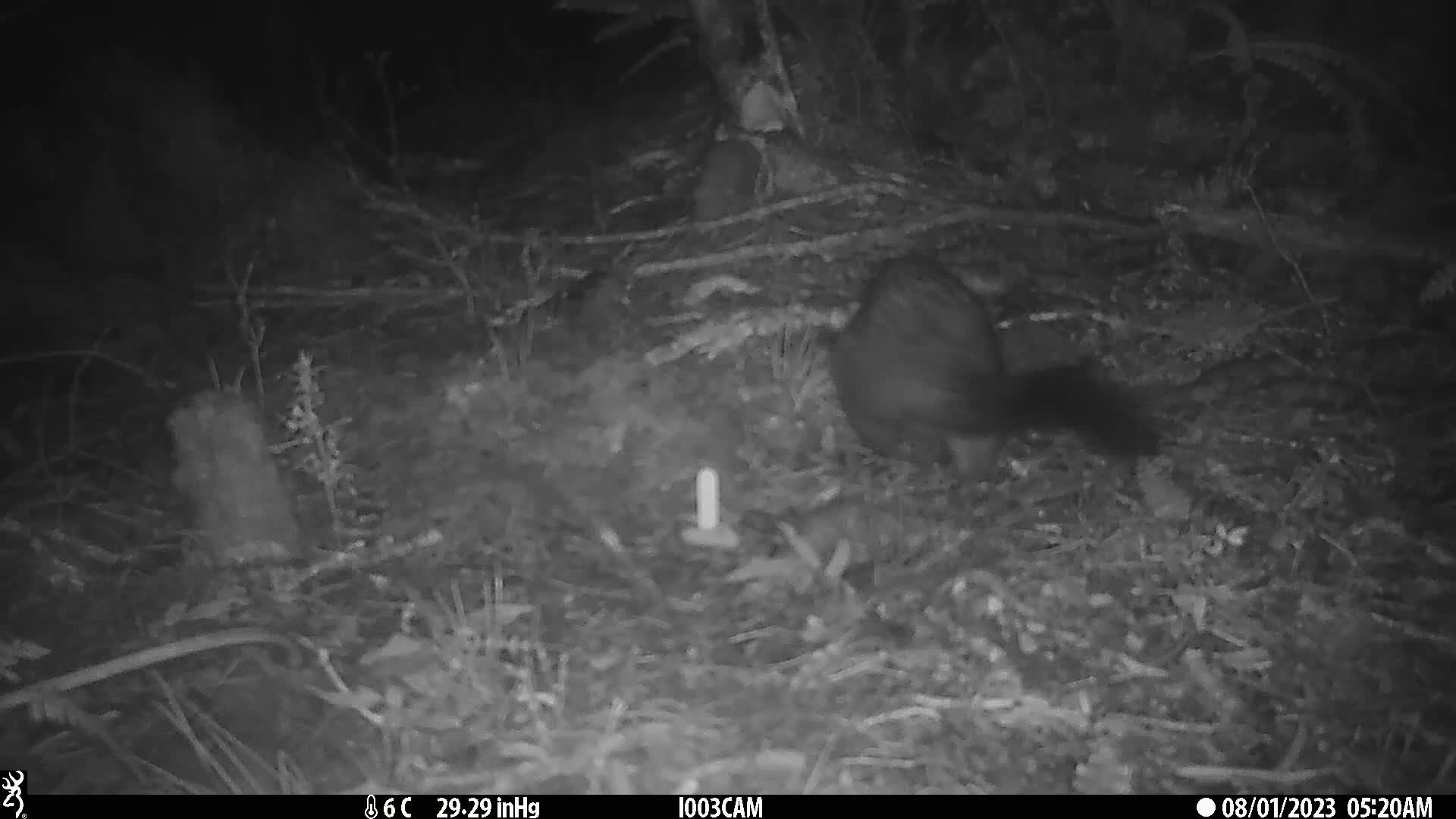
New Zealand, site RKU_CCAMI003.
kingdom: Animalia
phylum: Chordata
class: Mammalia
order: Diprotodontia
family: Phalangeridae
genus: Trichosurus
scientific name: Trichosurus vulpecula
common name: common brushtail possum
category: possum